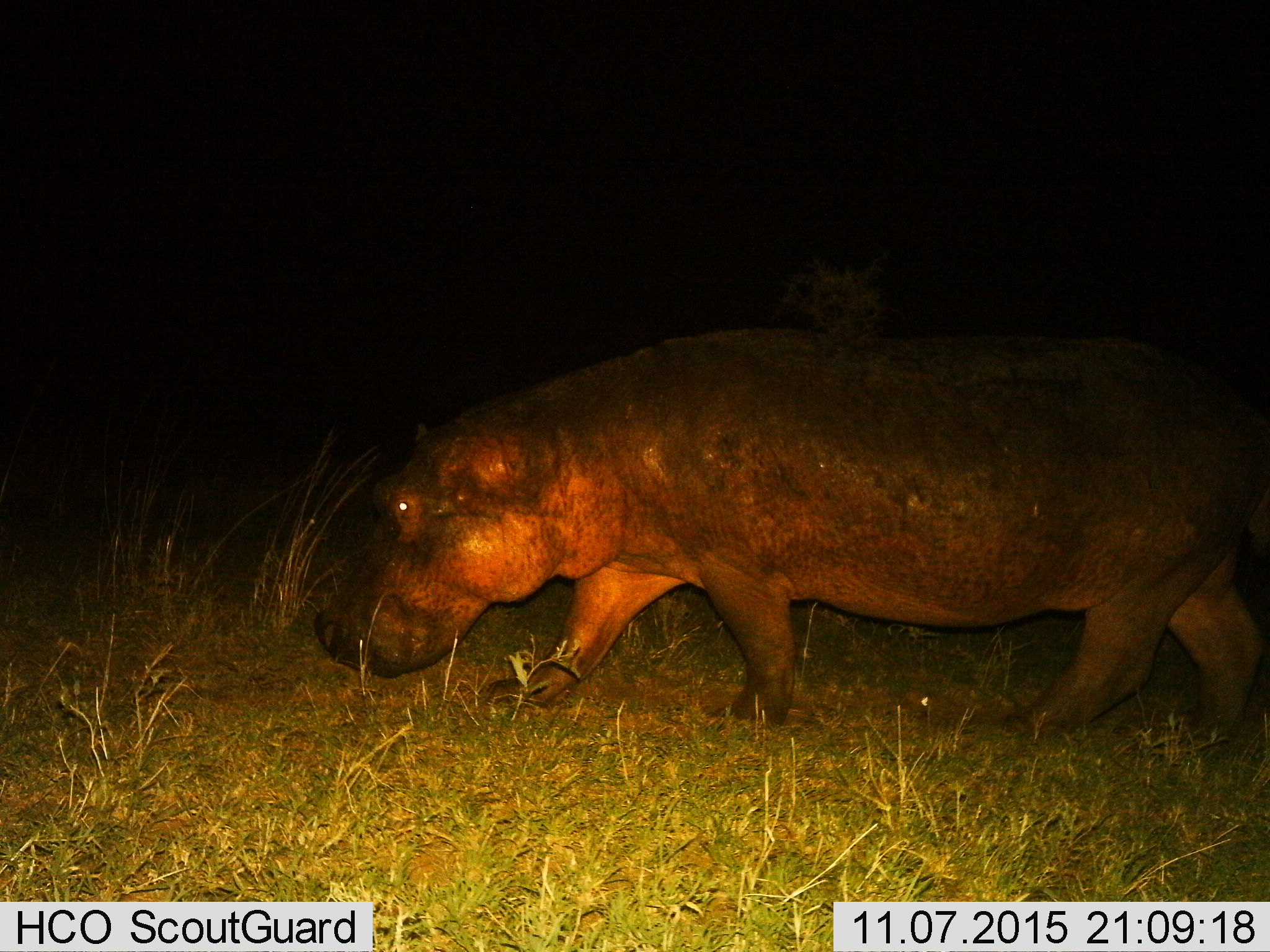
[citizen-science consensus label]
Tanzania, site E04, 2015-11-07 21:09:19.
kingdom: Animalia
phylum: Chordata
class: Mammalia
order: Artiodactyla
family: Hippopotamidae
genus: Hippopotamus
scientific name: Hippopotamus amphibius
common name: hippopotamus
Hippopotamus (Hippopotamus amphibius), count 1. Behavior (volunteer vote fractions): standing 0%, resting 0%, moving 100%, interacting 0%. Young present (vote fraction): 0%. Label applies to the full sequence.